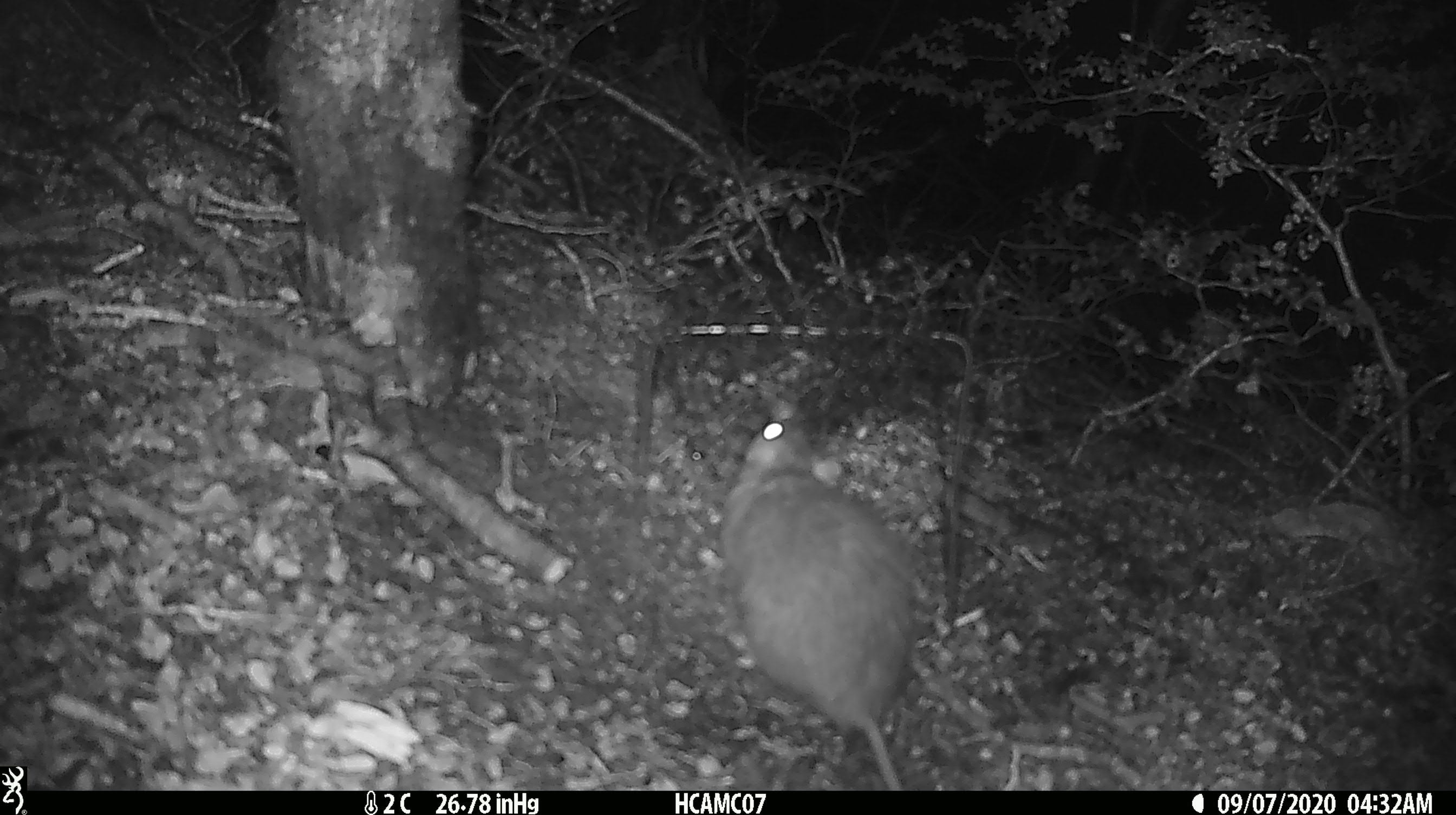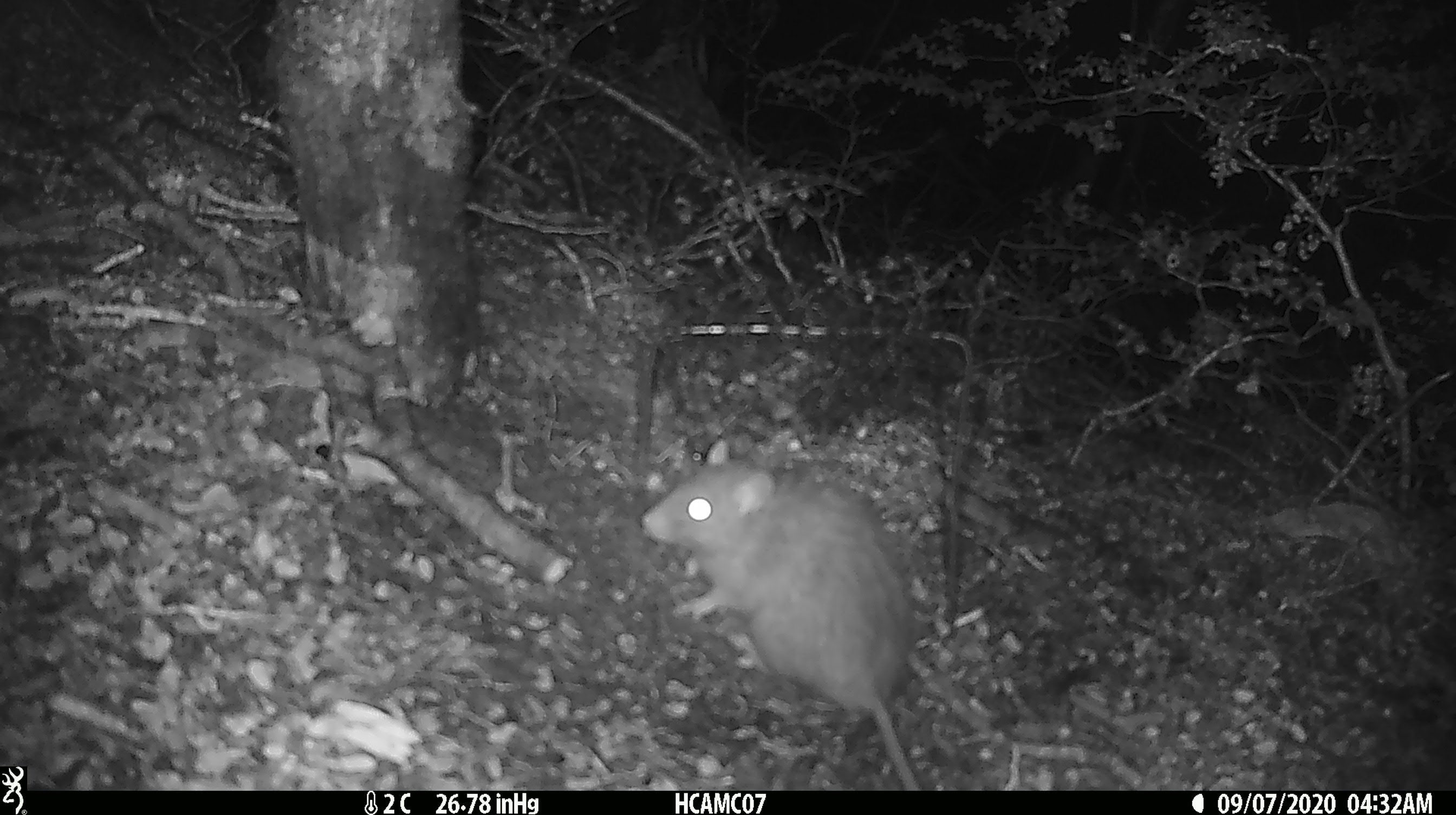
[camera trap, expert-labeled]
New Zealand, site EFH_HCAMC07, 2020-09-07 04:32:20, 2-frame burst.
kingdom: Animalia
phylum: Chordata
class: Mammalia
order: Rodentia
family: Muridae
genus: Rattus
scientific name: Rattus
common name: rat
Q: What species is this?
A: Rat (Rattus).